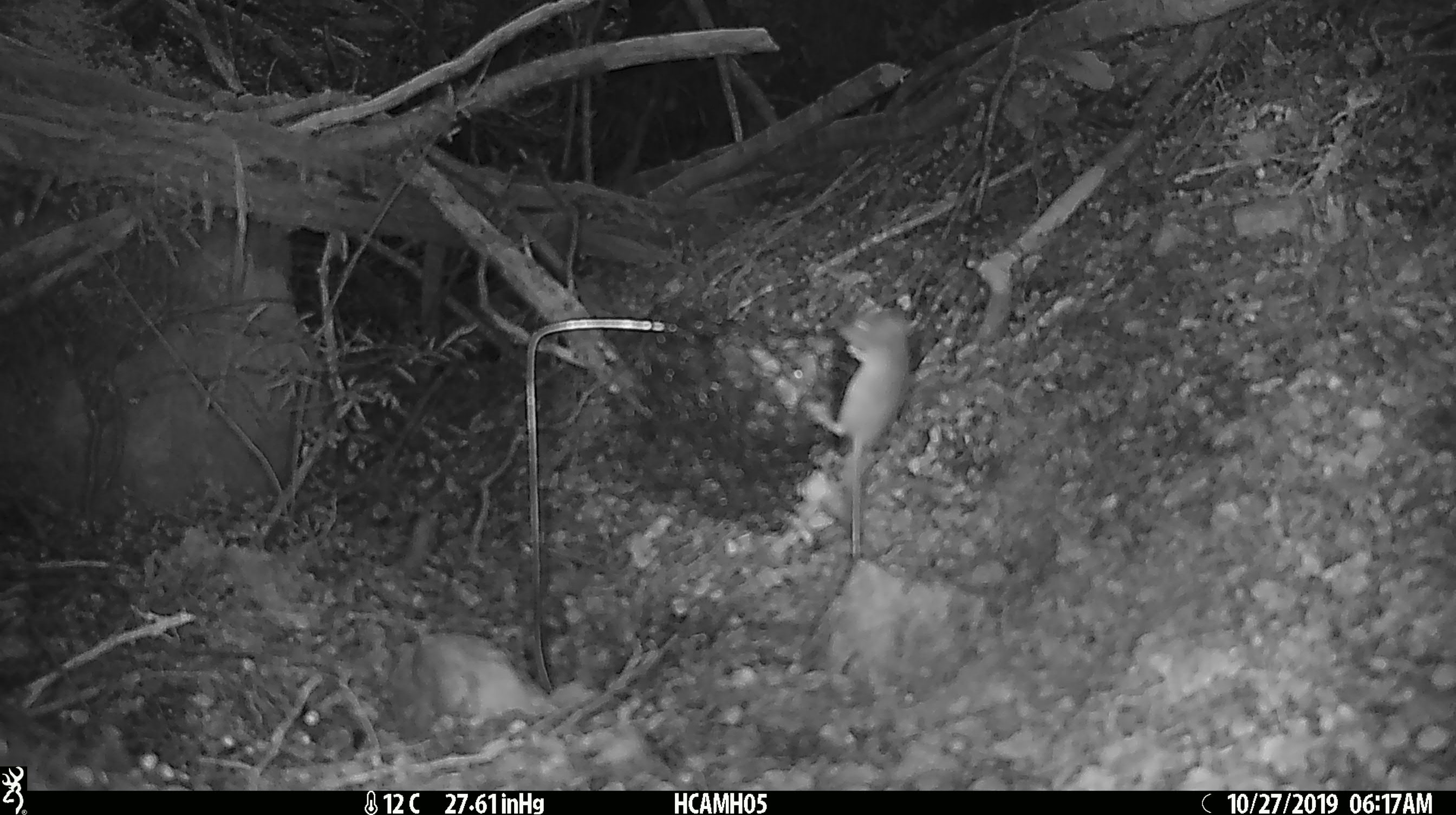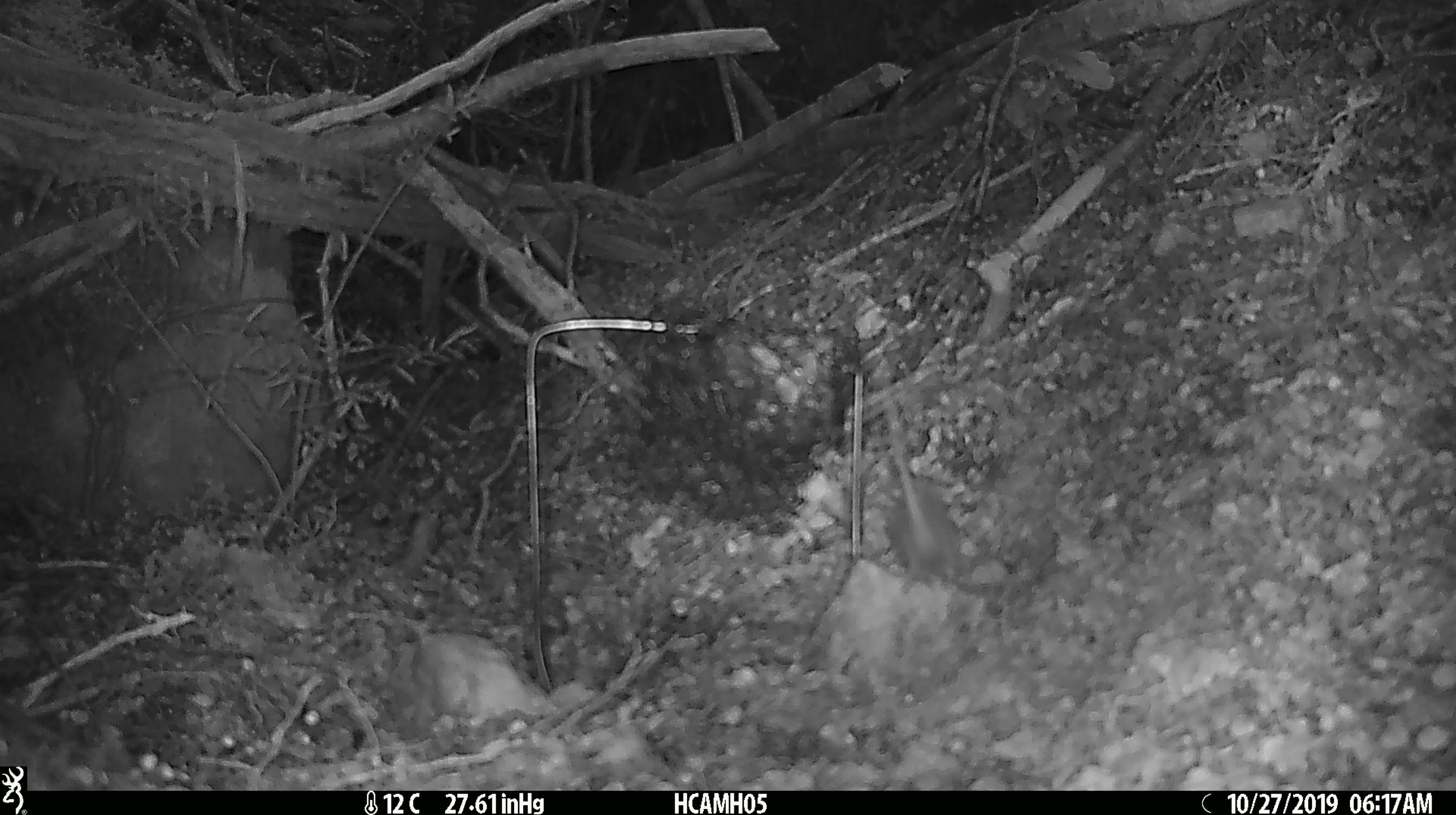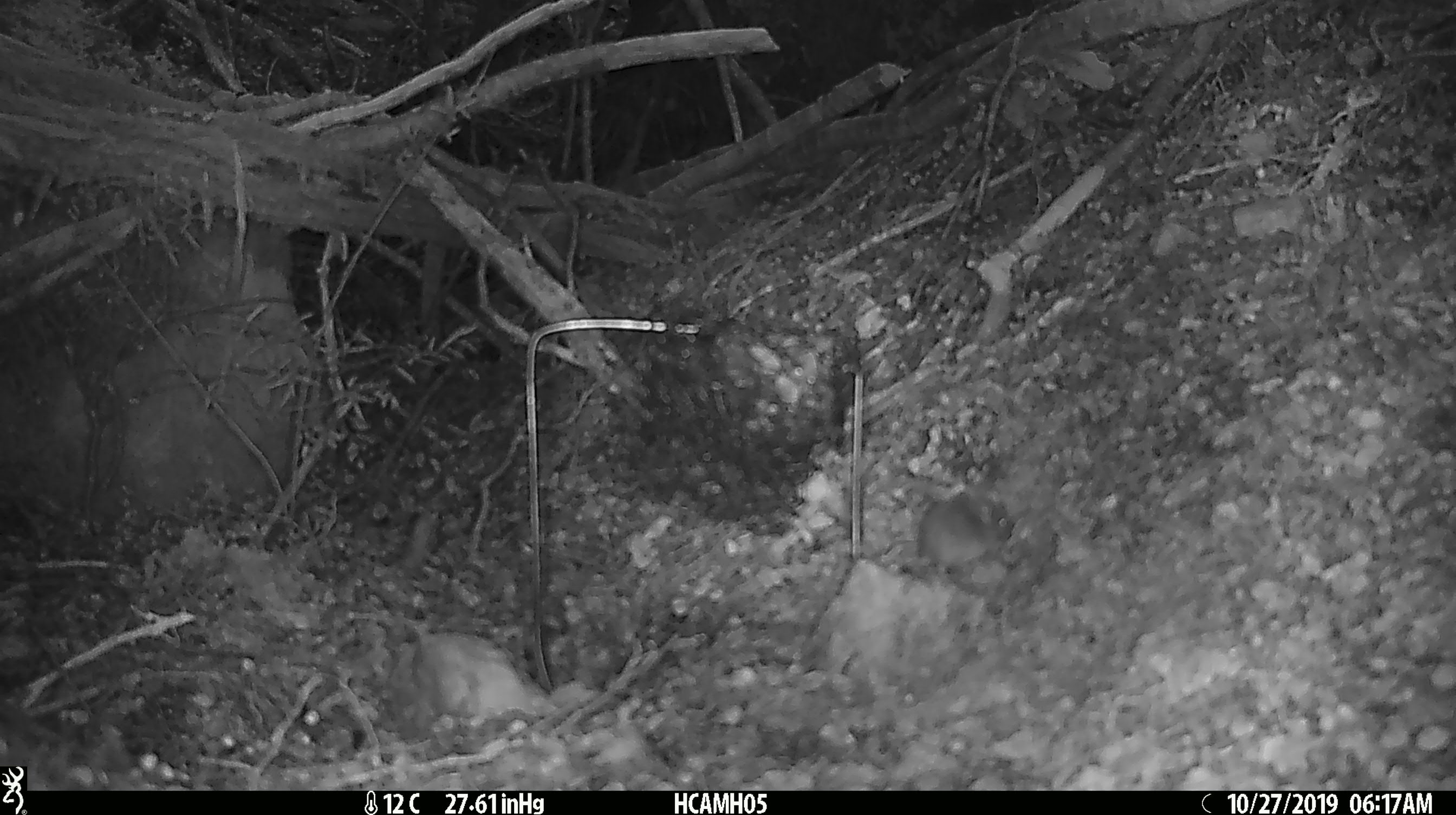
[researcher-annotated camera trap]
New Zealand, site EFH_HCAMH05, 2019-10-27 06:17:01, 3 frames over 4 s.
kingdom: Animalia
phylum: Chordata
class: Mammalia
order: Rodentia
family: Muridae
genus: Mus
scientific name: Mus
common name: mouse